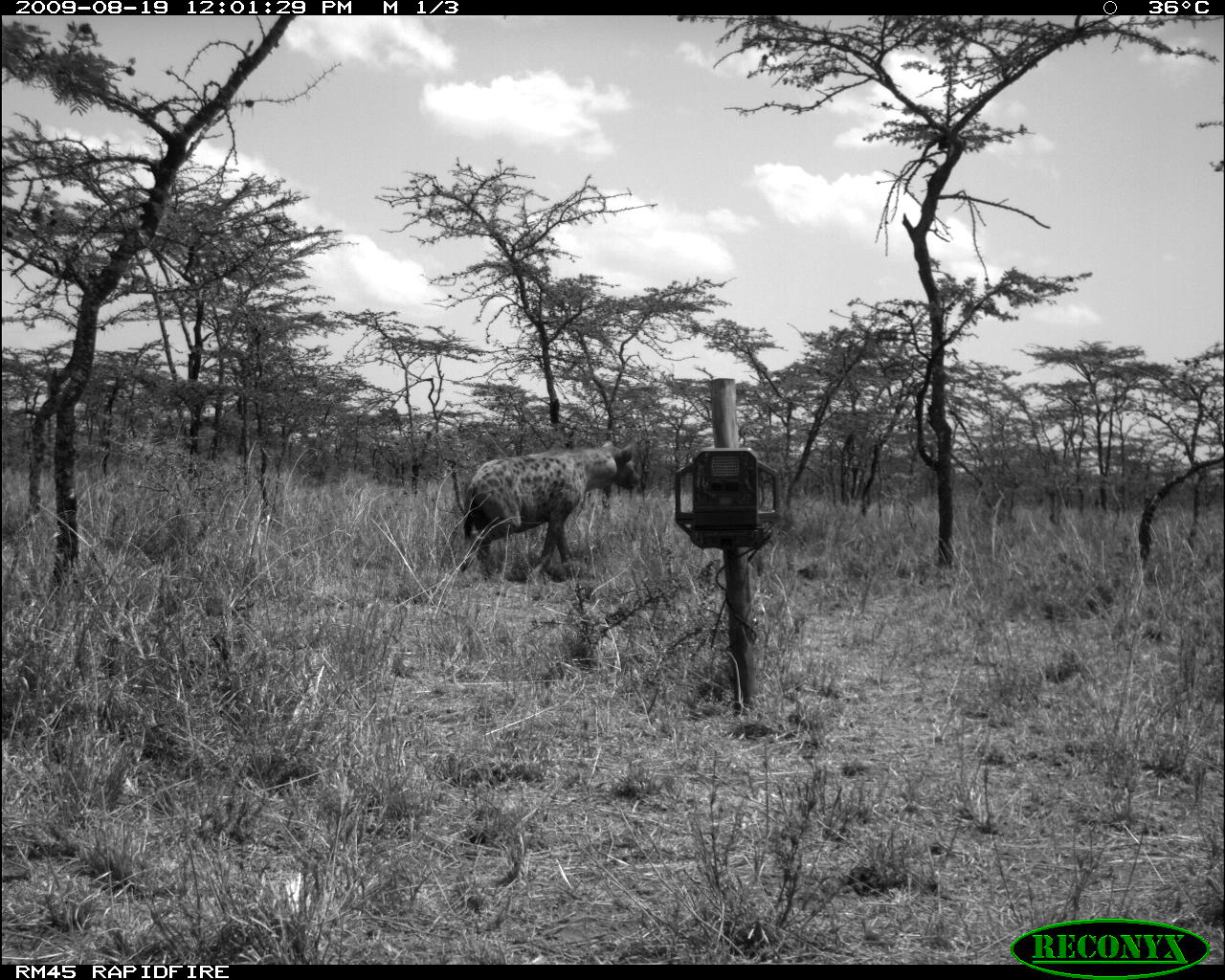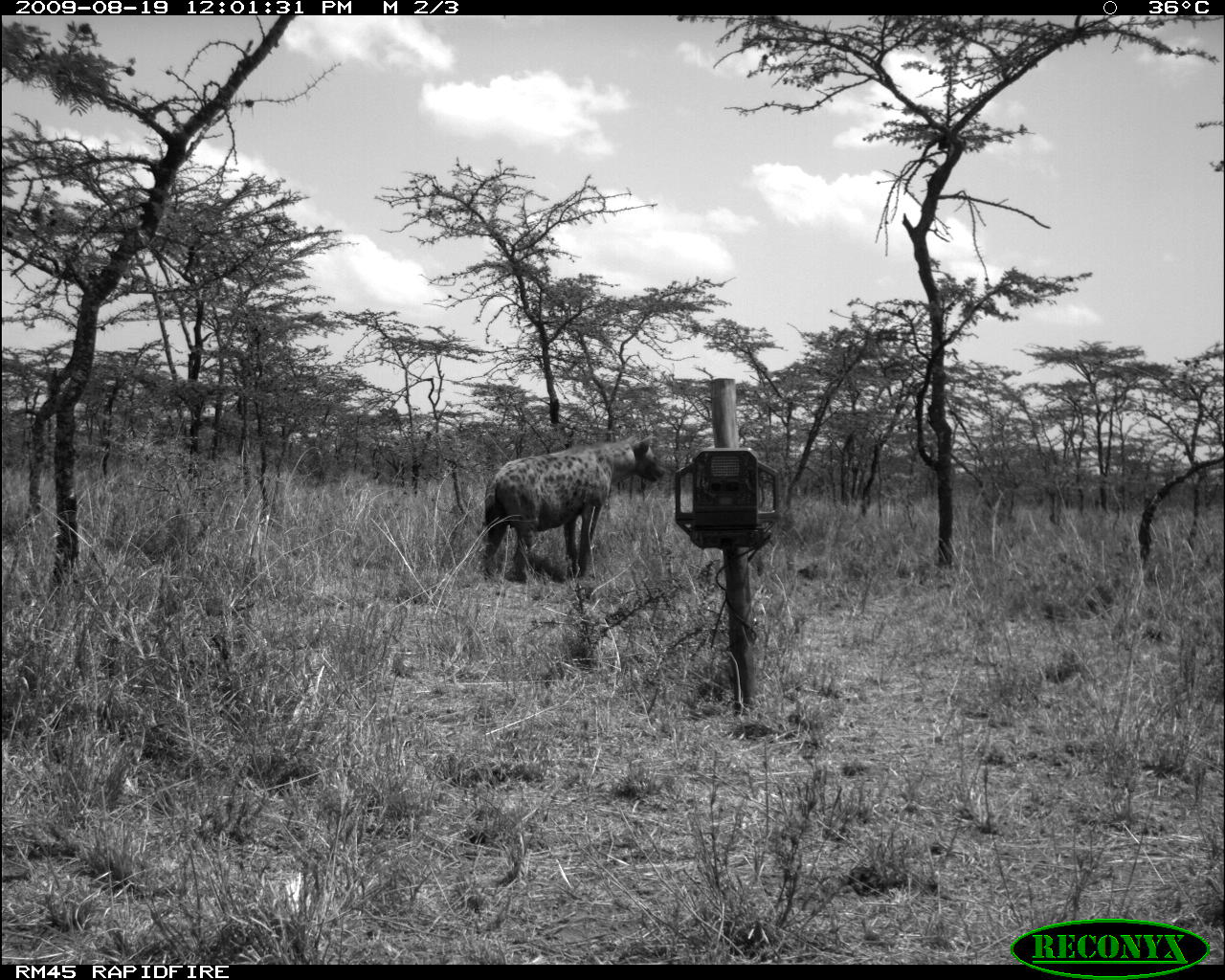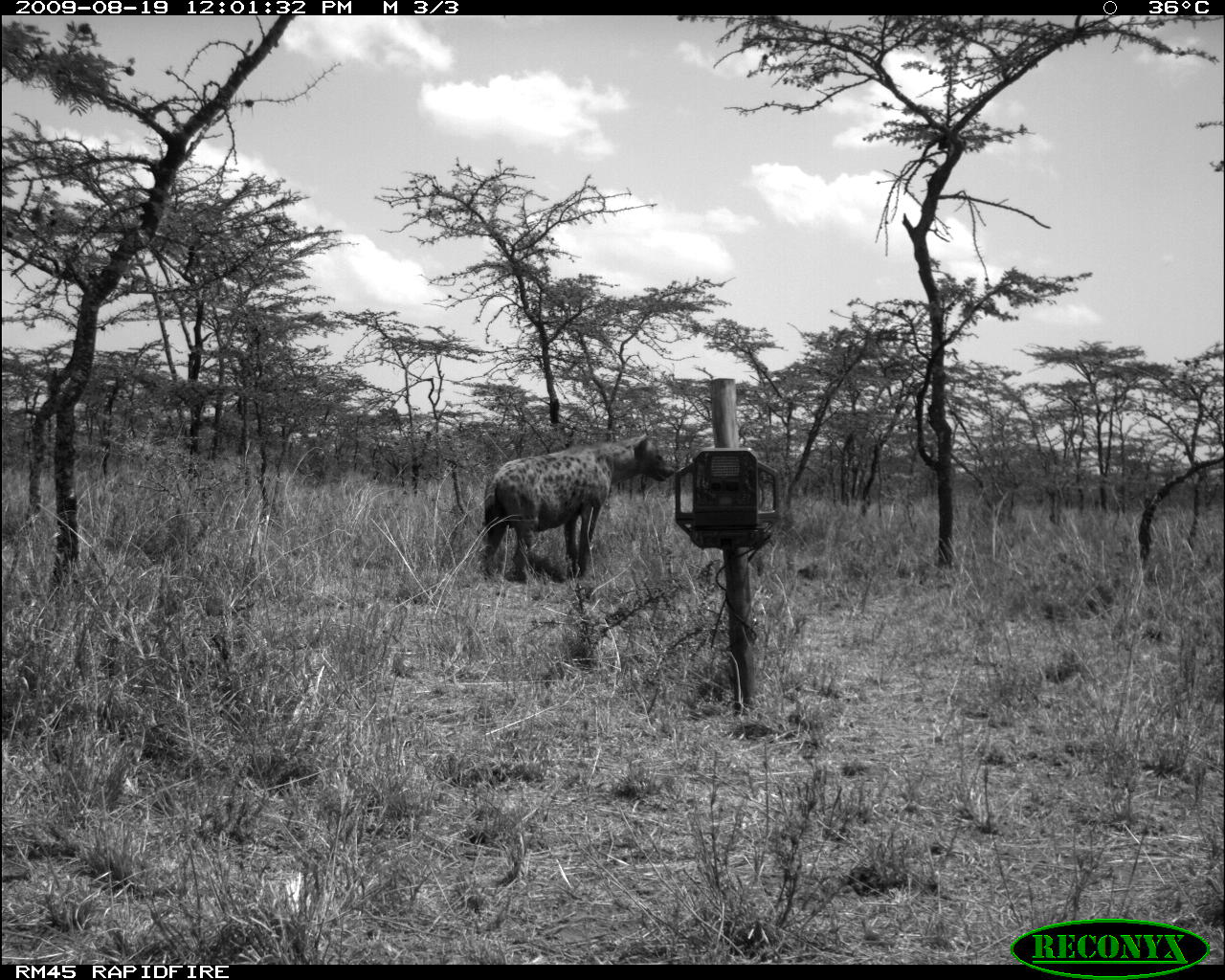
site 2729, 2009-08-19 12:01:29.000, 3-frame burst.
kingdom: Animalia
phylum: Chordata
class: Mammalia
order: Carnivora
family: Hyaenidae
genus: Crocuta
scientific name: Crocuta crocuta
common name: spotted hyena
Crocuta crocuta (spotted hyena), count 1.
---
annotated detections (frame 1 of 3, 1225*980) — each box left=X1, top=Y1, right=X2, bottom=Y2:
crocuta crocuta: left=460, top=439, right=642, bottom=577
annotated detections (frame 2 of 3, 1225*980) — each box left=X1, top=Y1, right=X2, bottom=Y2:
crocuta crocuta: left=482, top=434, right=667, bottom=579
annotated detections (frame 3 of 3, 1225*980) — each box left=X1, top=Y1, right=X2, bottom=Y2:
crocuta crocuta: left=481, top=433, right=675, bottom=581